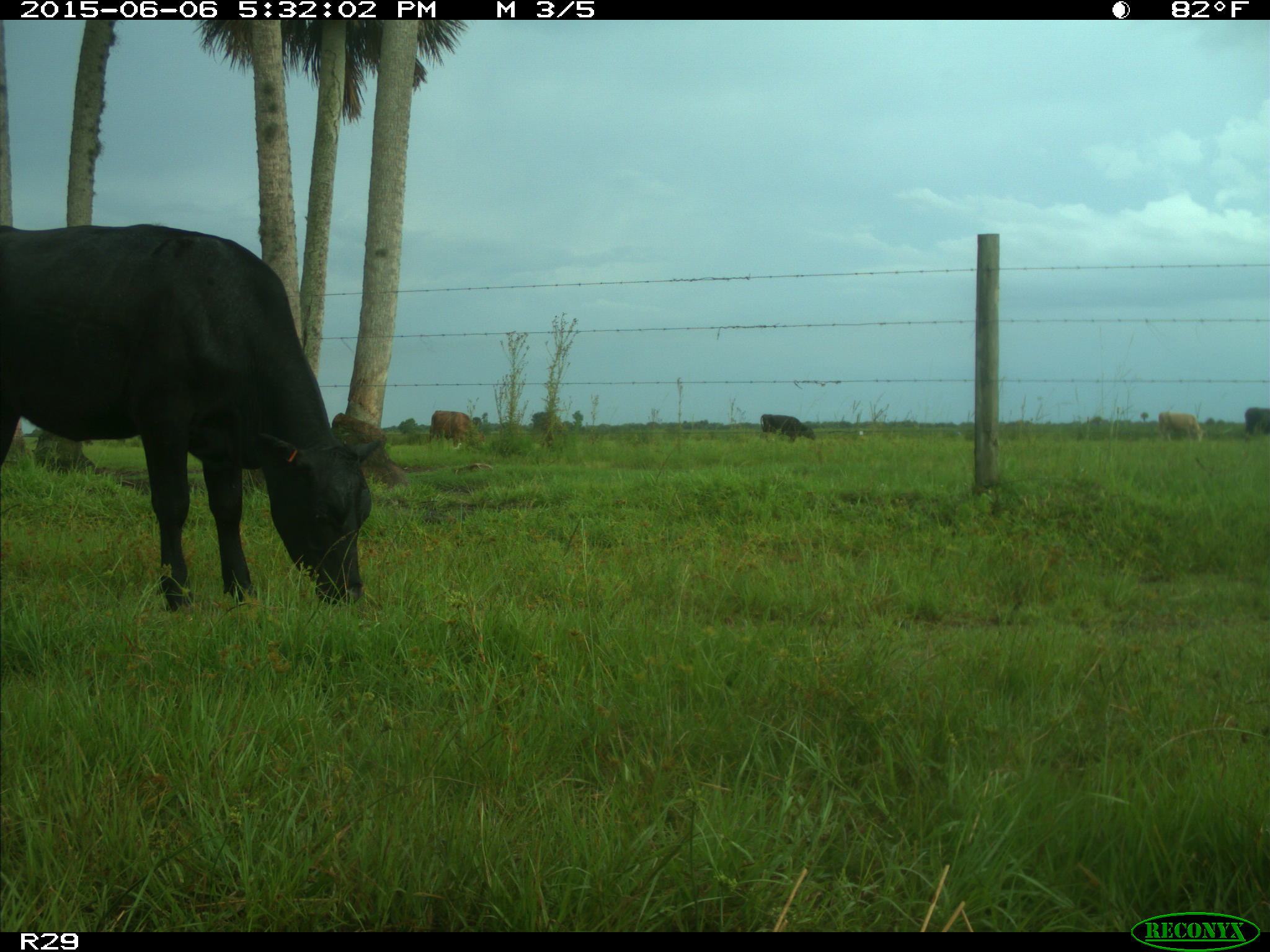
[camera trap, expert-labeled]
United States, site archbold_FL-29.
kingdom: Animalia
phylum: Chordata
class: Mammalia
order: Artiodactyla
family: Bovidae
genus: Bos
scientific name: Bos taurus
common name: domestic cow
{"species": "Bos taurus (domestic cow)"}